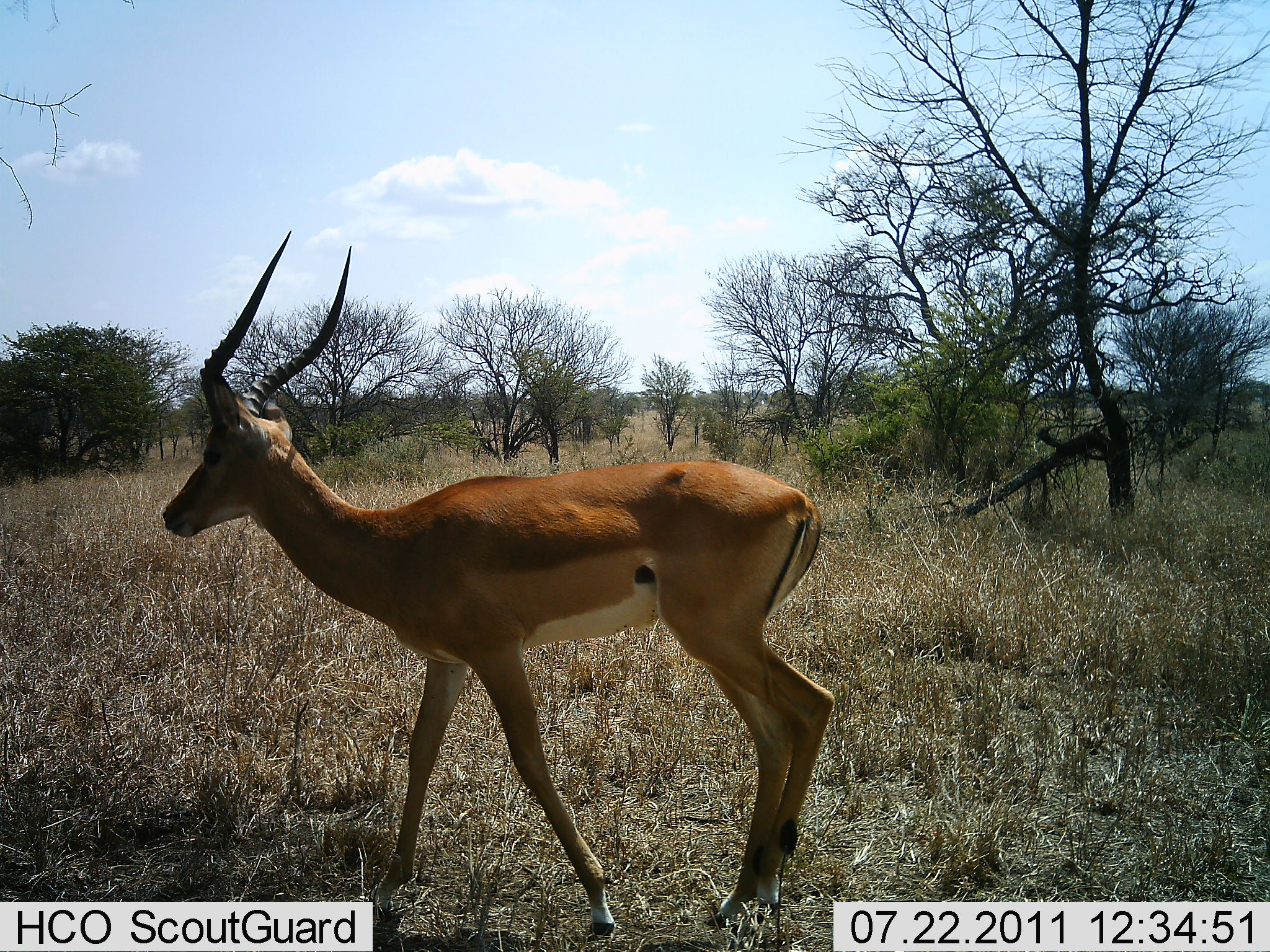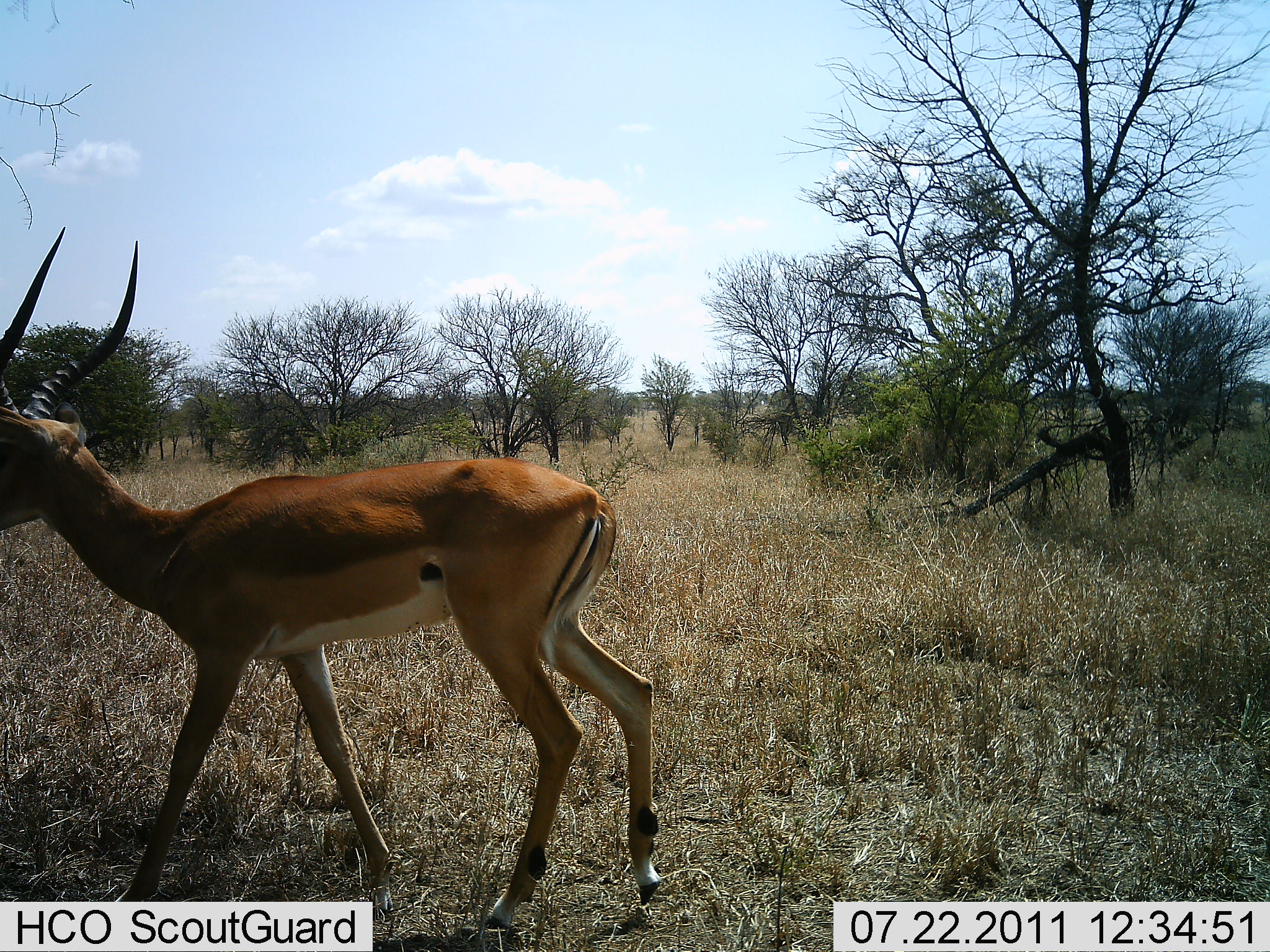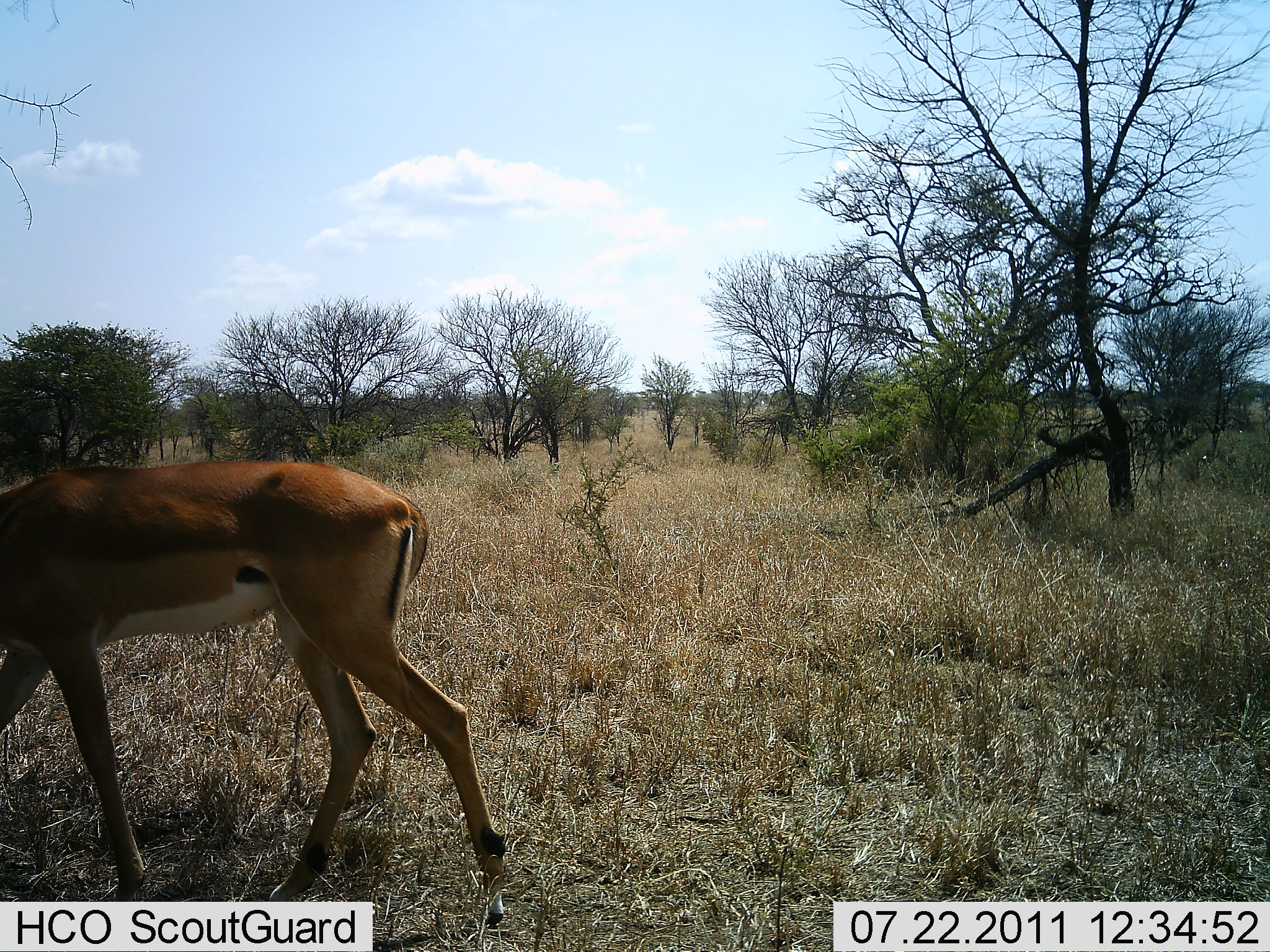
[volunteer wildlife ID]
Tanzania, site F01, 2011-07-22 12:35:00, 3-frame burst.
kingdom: Animalia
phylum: Chordata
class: Mammalia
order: Artiodactyla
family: Bovidae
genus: Aepyceros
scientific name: Aepyceros melampus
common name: impala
Impala (Aepyceros melampus), count 1. Behavior (volunteer vote fractions): standing 0%, resting 0%, moving 100%, interacting 0%. Young present (vote fraction): 0%. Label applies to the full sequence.